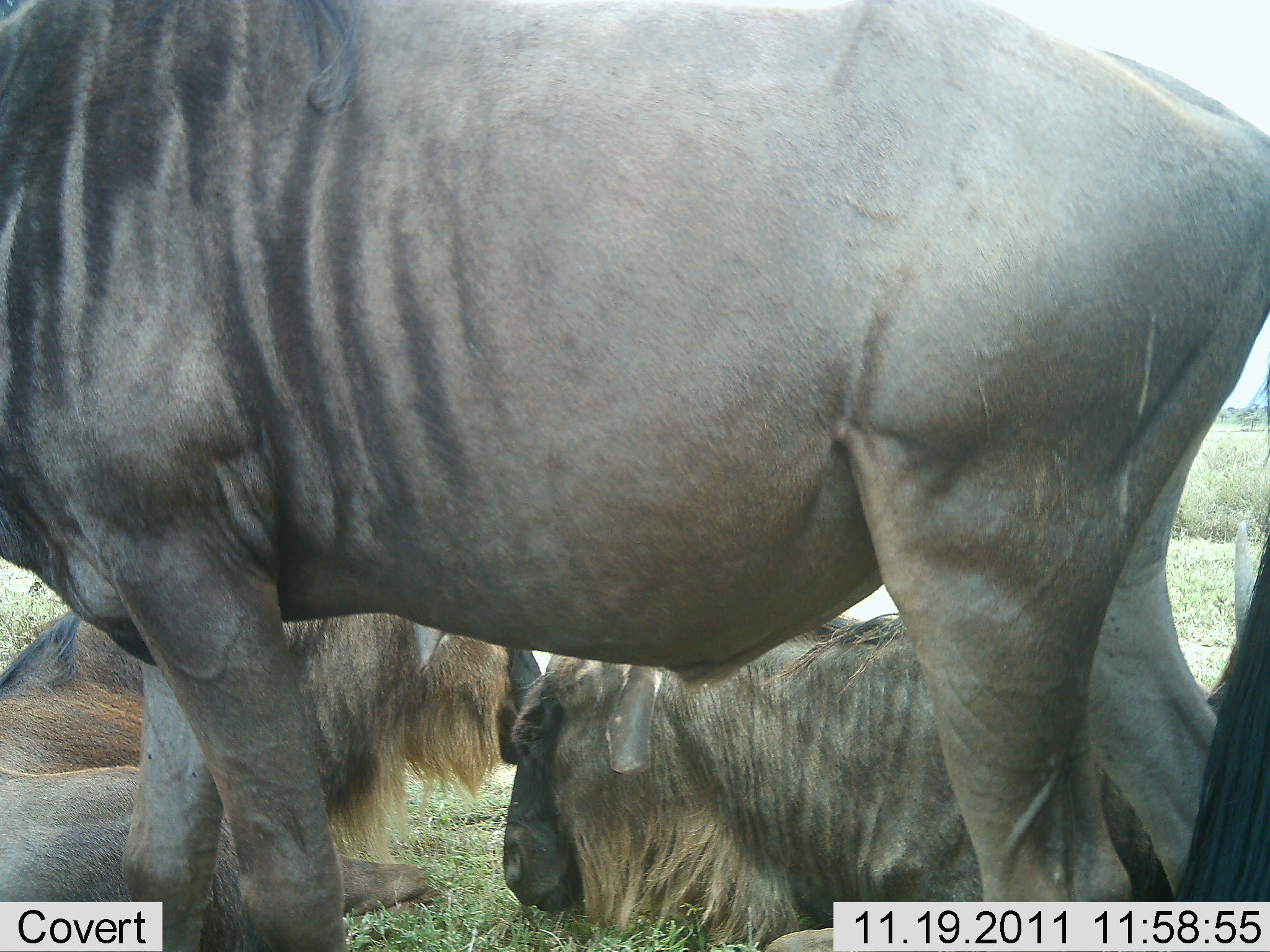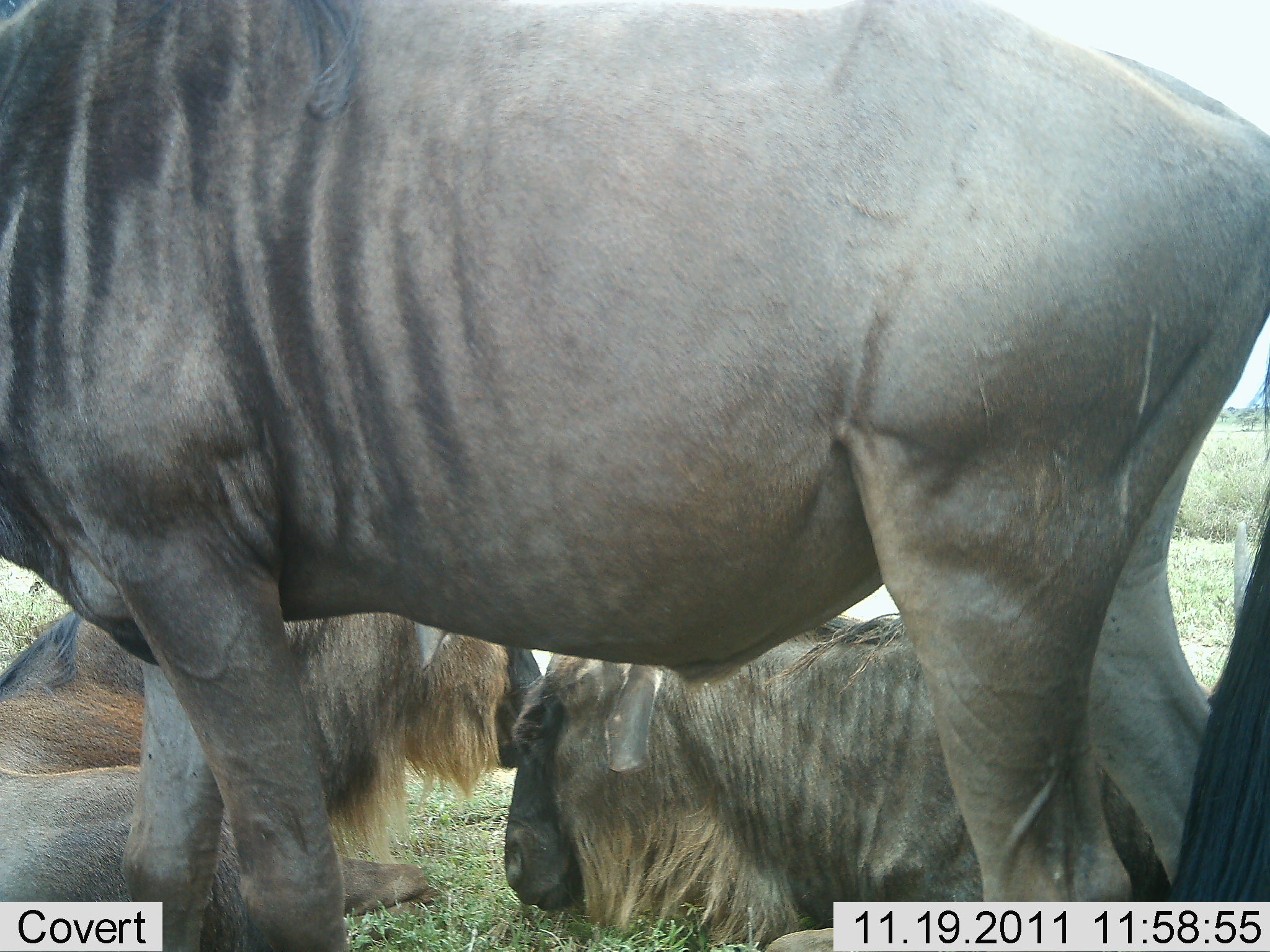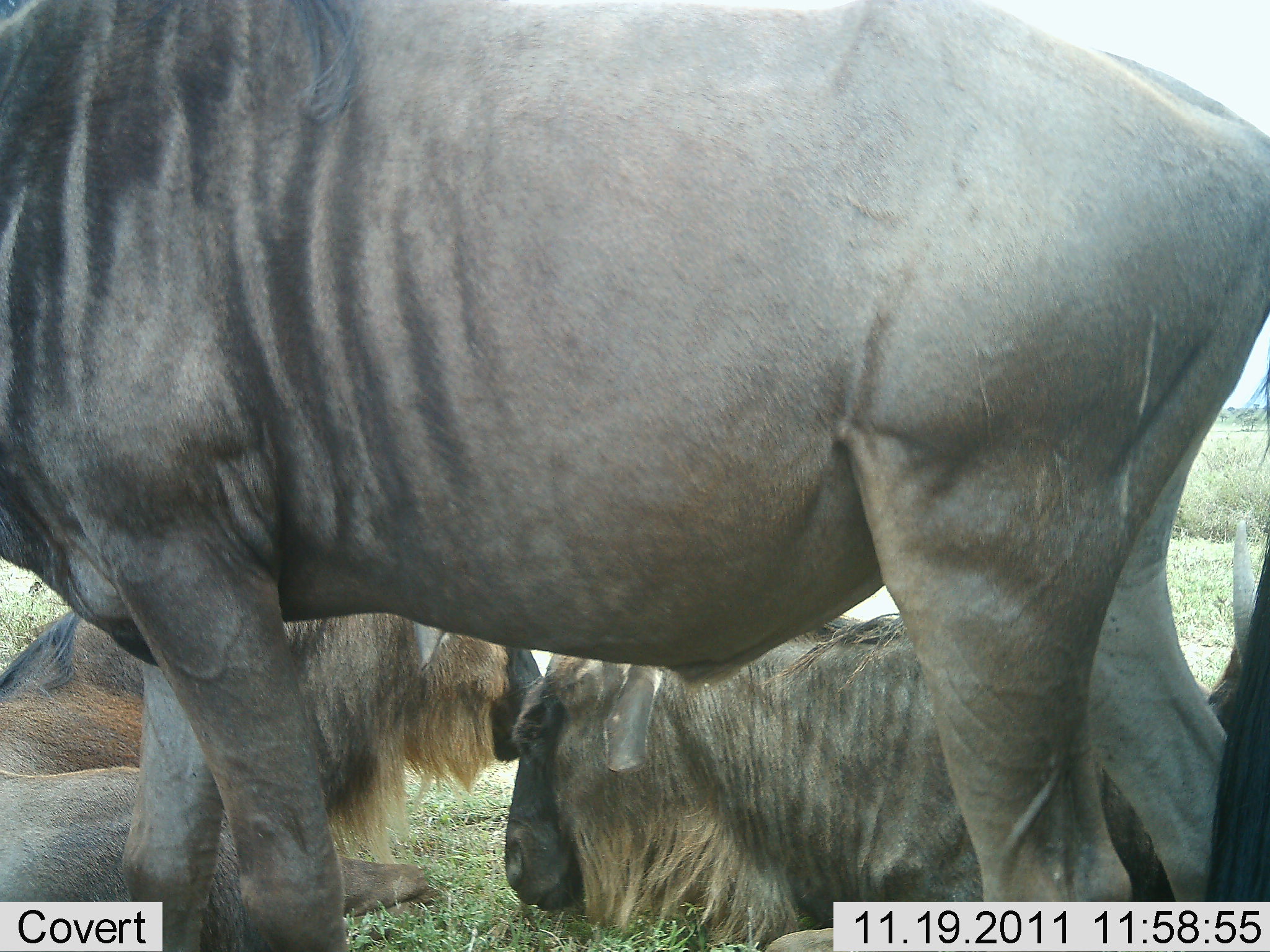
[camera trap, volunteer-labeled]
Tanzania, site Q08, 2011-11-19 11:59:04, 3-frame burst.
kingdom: Animalia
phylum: Chordata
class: Mammalia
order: Artiodactyla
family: Bovidae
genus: Connochaetes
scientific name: Connochaetes taurinus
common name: blue wildebeest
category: wildebeest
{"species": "wildebeest (blue wildebeest) (Connochaetes taurinus)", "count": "3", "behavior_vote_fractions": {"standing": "73%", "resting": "100%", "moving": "0%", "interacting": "9%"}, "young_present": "0%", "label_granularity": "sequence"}